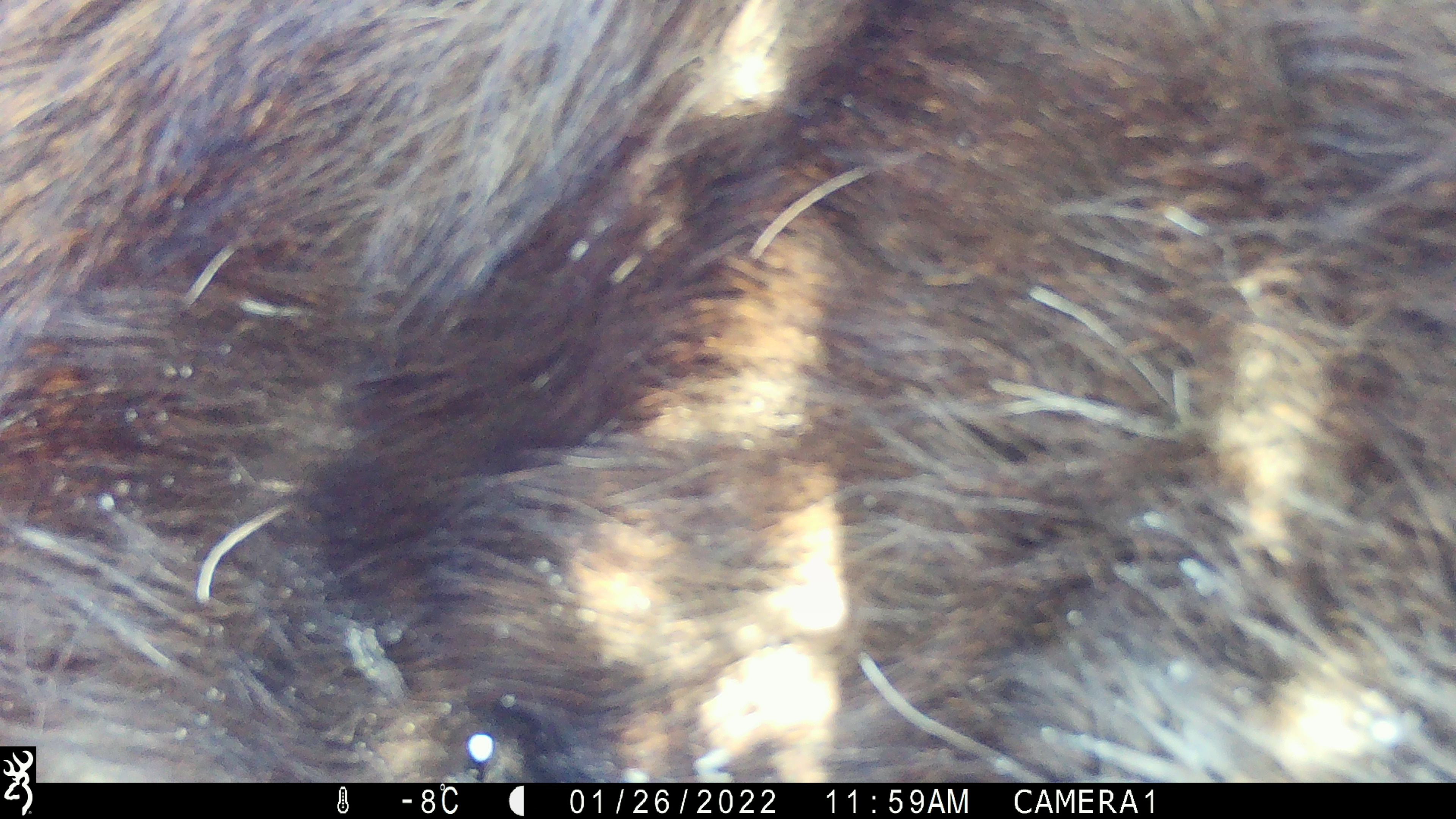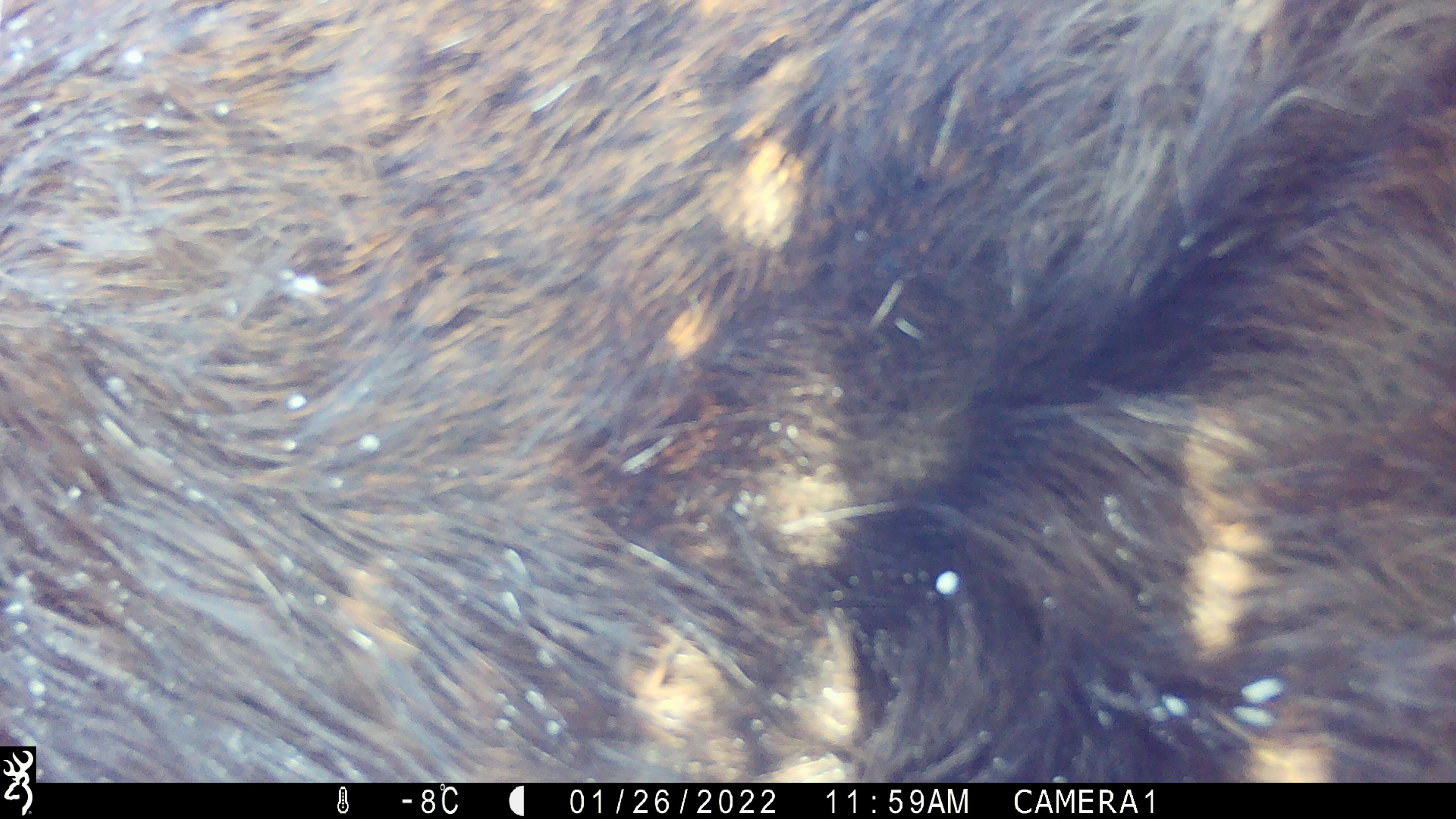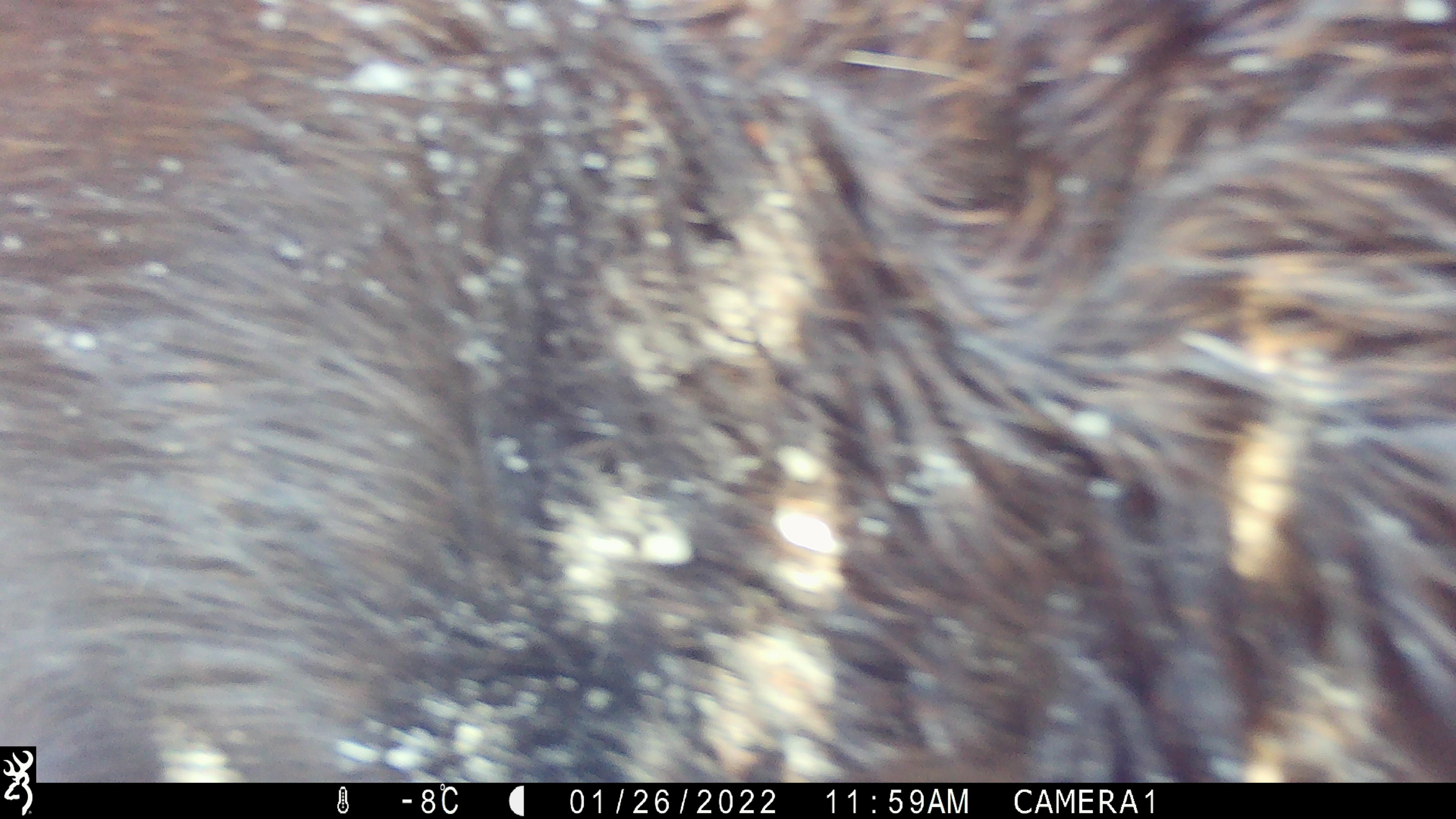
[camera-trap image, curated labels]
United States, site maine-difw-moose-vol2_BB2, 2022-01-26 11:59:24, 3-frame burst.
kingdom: Animalia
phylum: Chordata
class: Mammalia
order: Artiodactyla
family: Cervidae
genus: Alces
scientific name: Alces alces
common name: moose